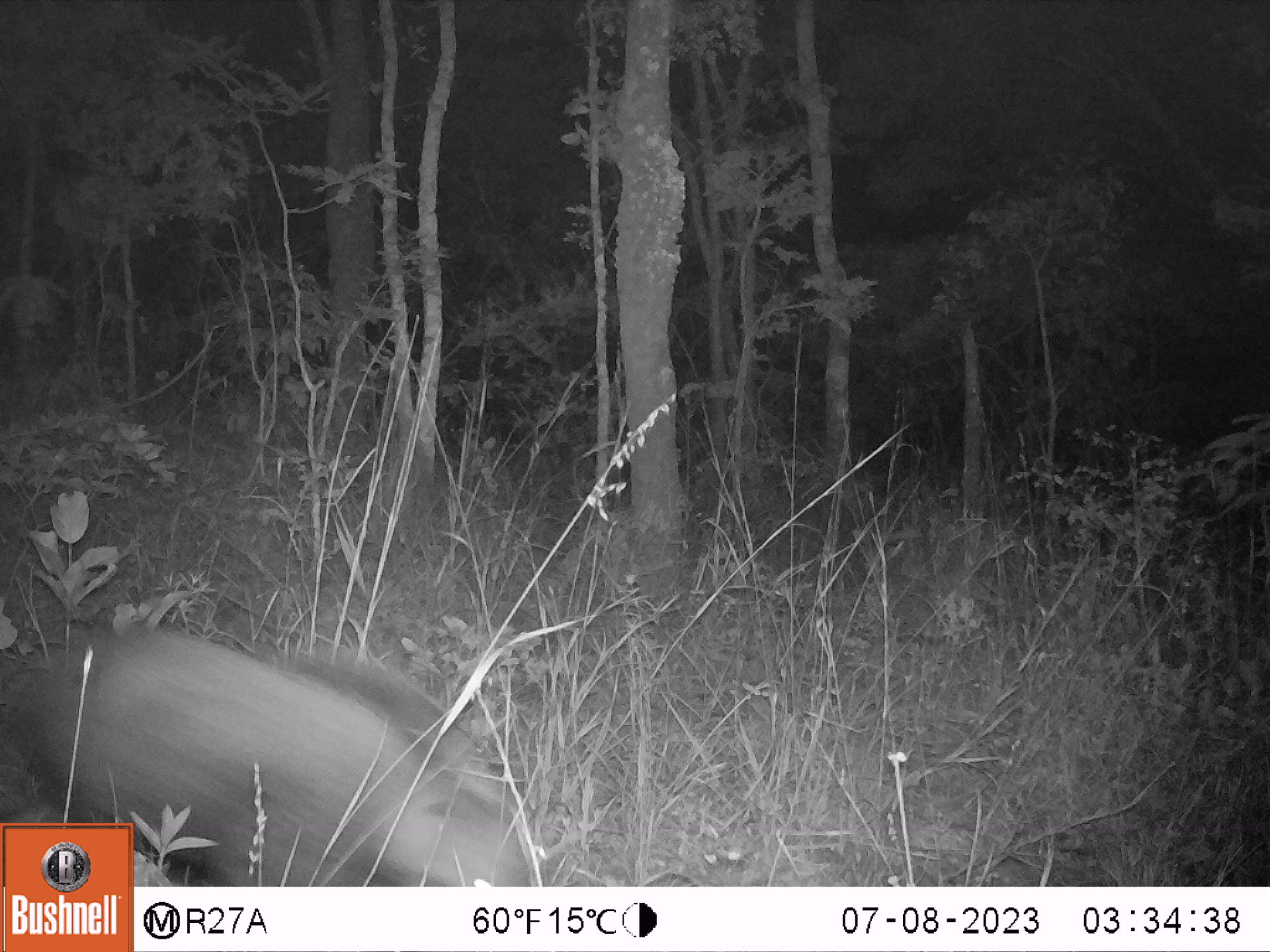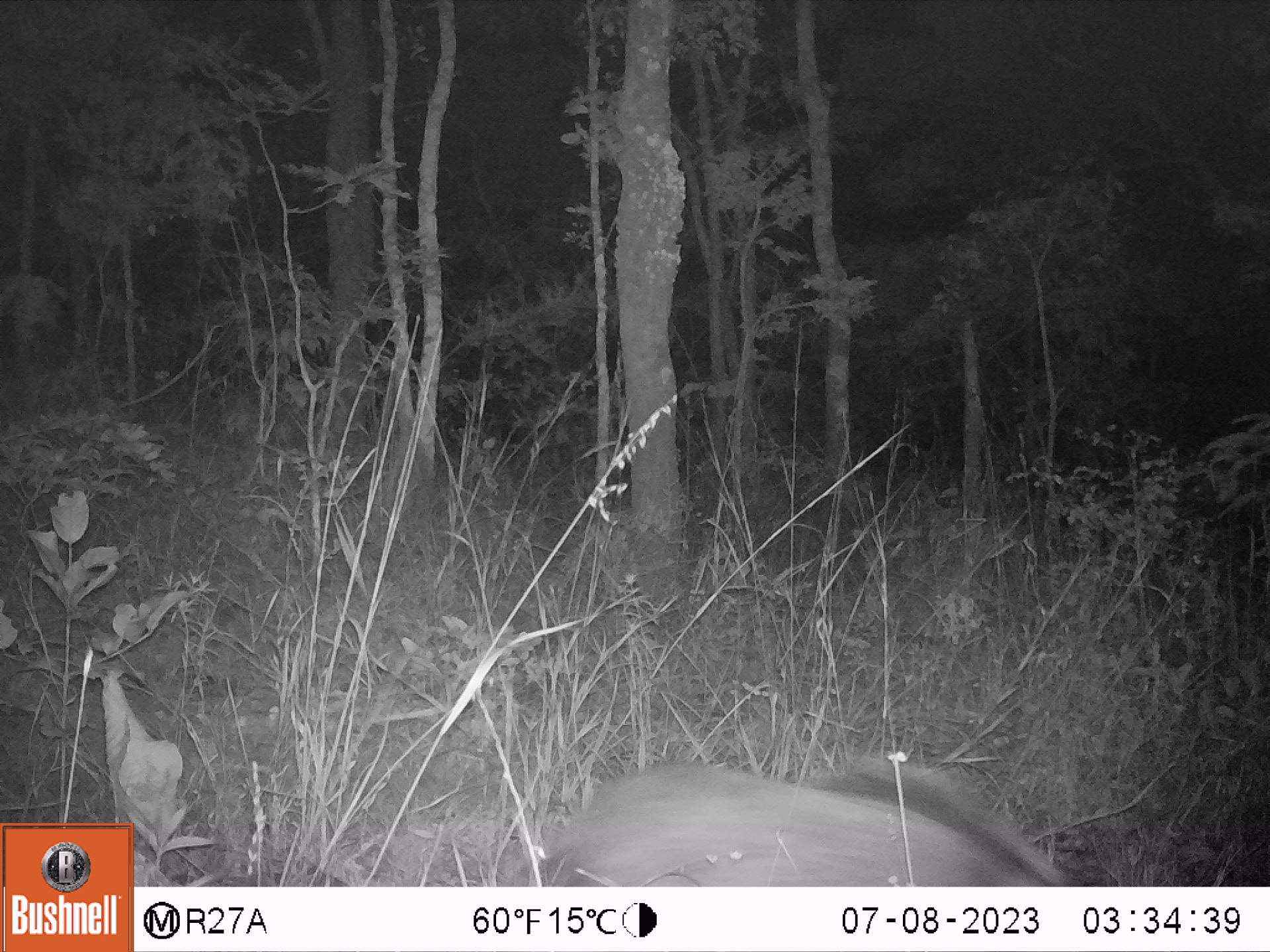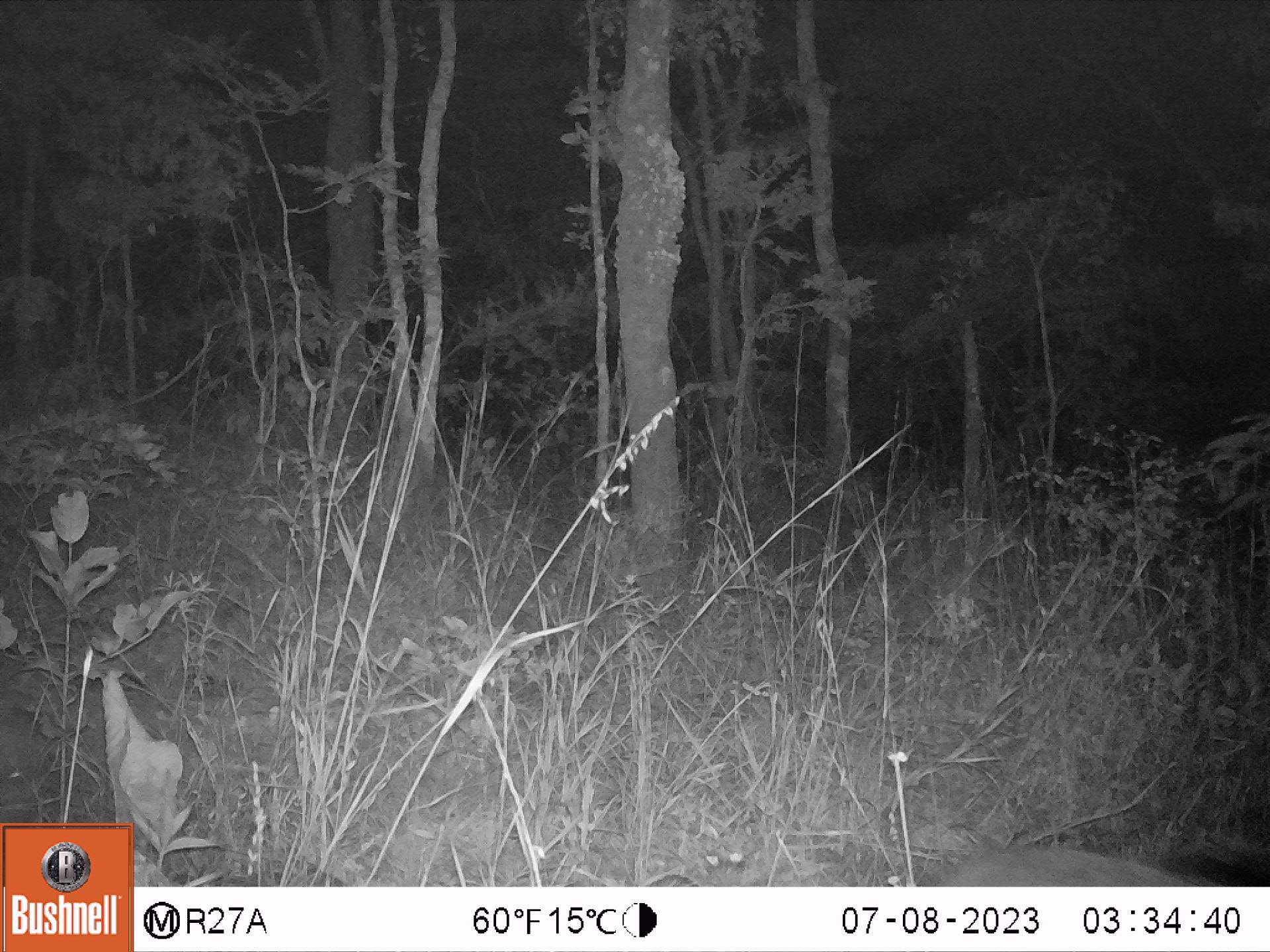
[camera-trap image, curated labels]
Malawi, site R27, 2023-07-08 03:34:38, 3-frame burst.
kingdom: Animalia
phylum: Chordata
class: Mammalia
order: Artiodactyla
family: Suidae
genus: Potamochoerus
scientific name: Potamochoerus larvatus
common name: bushpig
Bushpig (Potamochoerus larvatus), count 1.